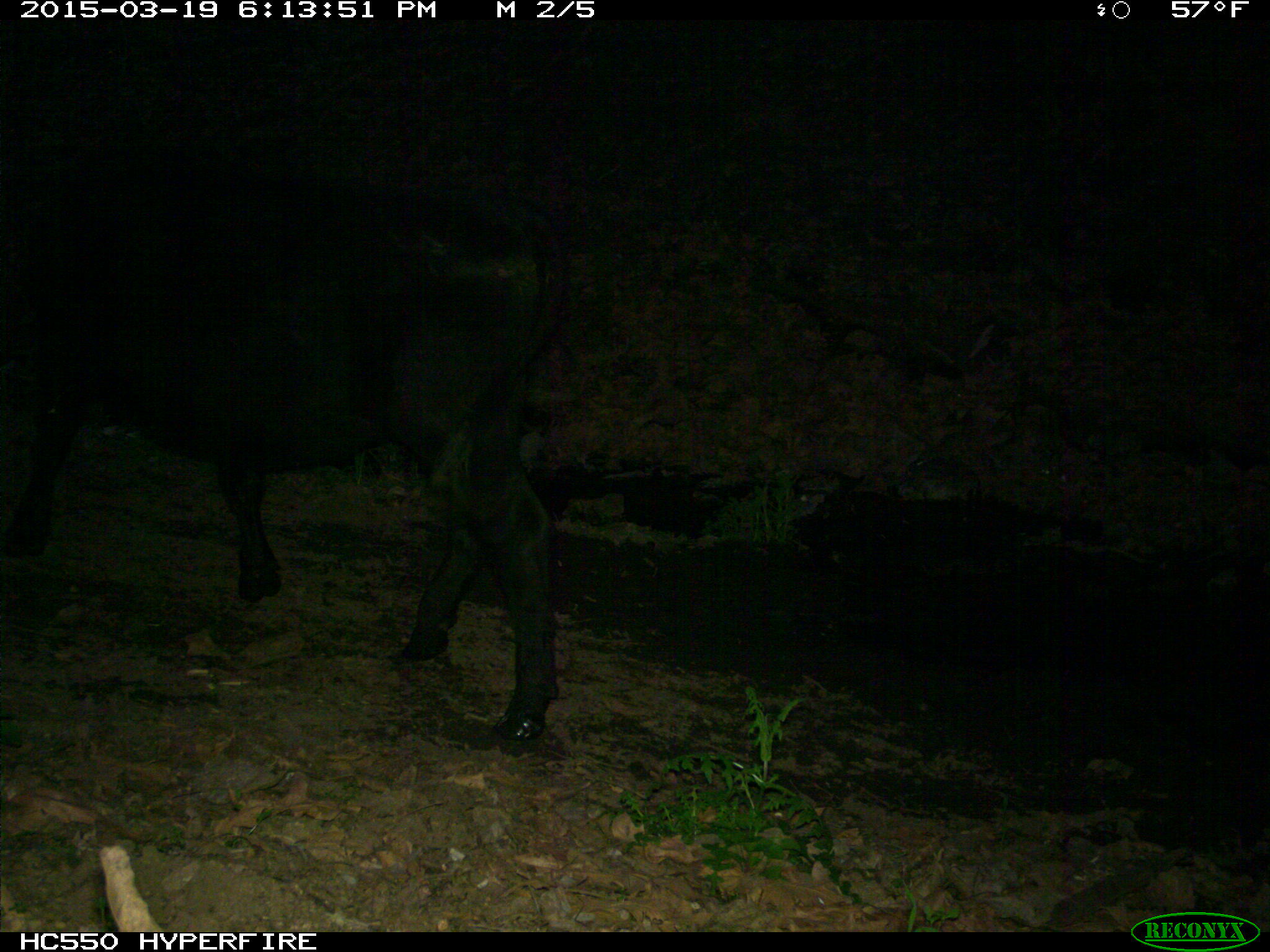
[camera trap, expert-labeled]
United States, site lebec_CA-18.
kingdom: Animalia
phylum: Chordata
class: Mammalia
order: Artiodactyla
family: Bovidae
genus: Bos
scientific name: Bos taurus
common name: domestic cow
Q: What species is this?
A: Bos taurus (domestic cow).